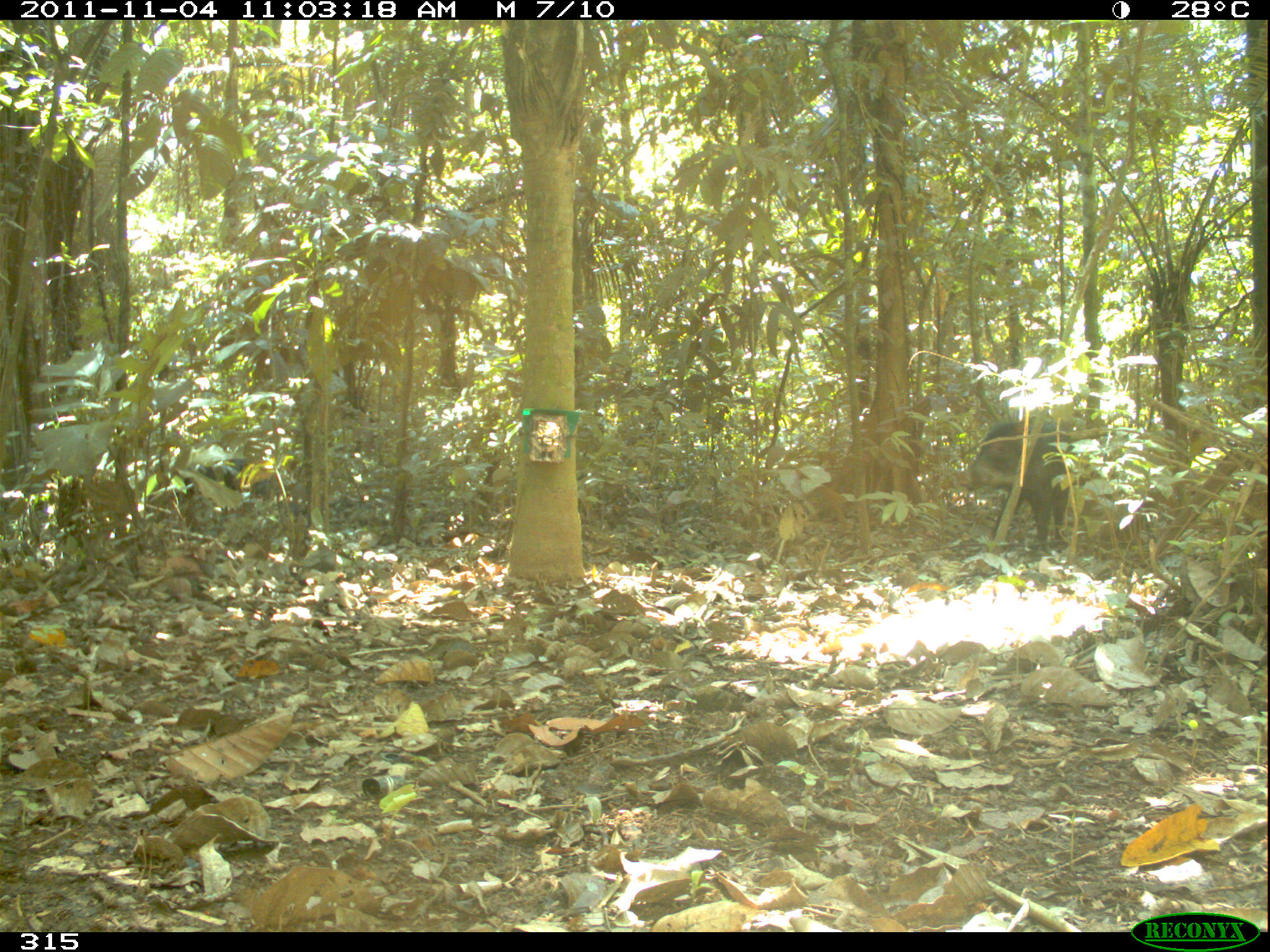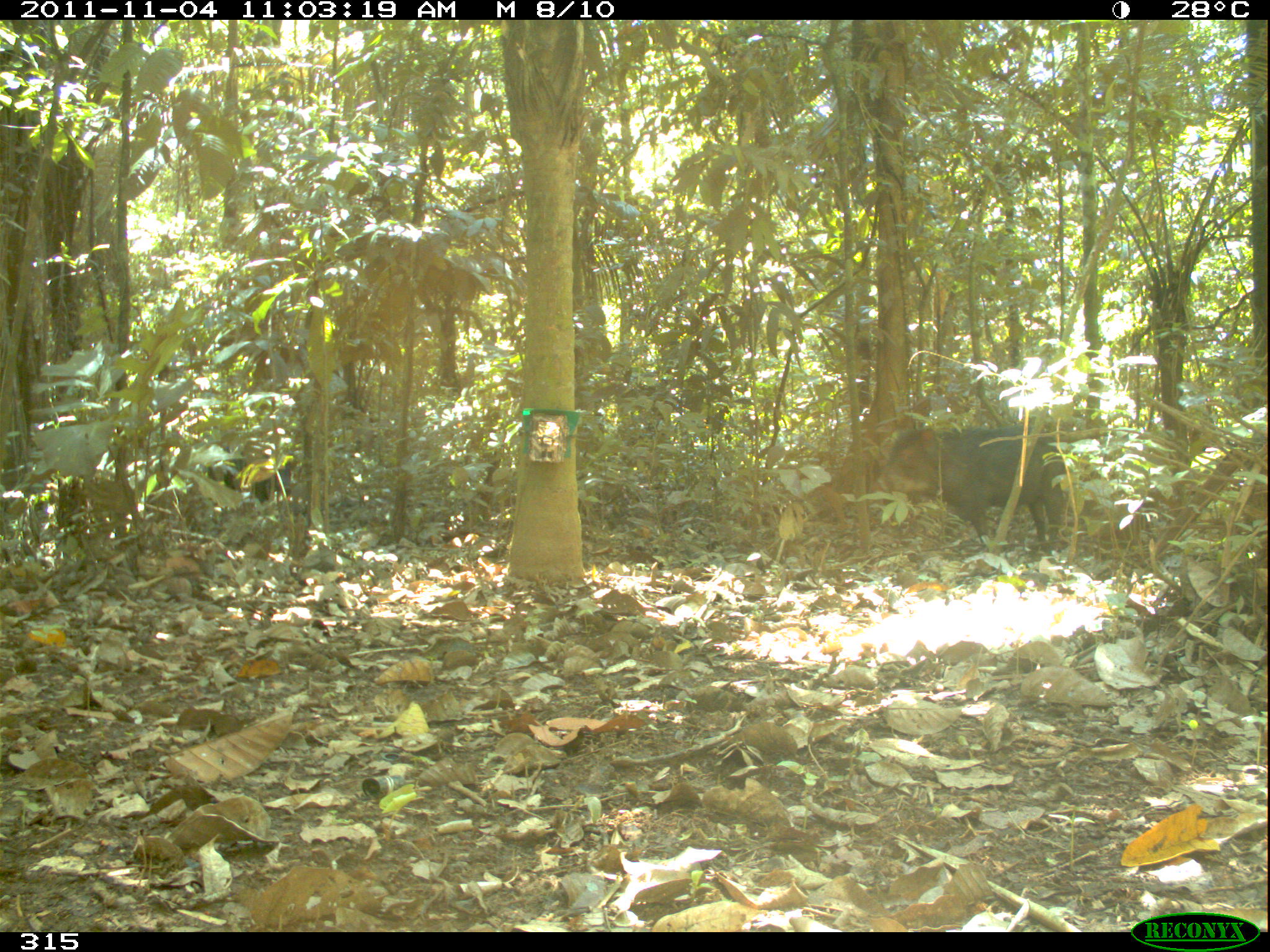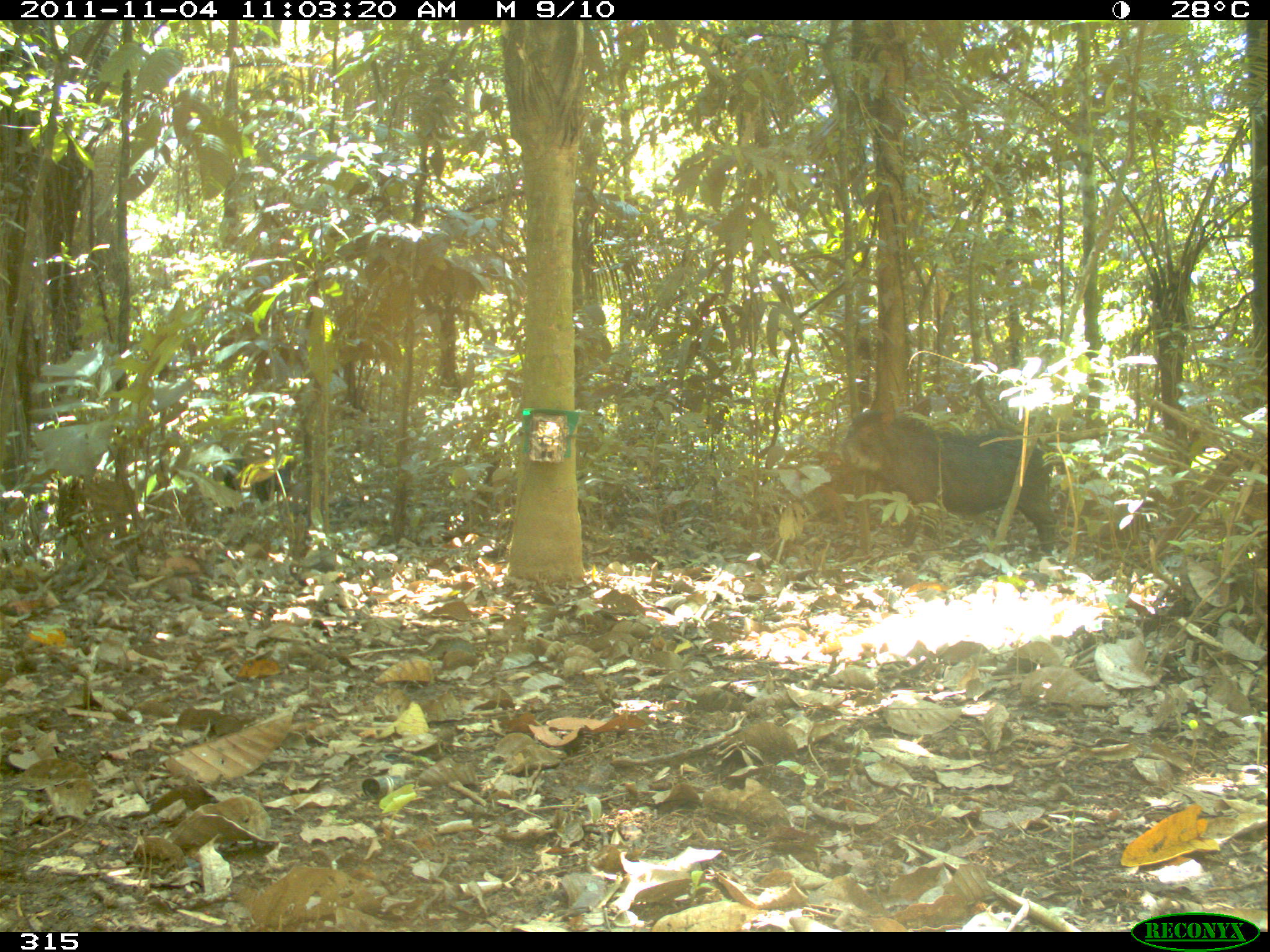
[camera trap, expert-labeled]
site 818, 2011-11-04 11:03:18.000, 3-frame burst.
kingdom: Animalia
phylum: Chordata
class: Mammalia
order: Artiodactyla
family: Tayassuidae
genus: Tayassu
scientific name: Tayassu pecari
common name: white-lipped peccary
Tayassu pecari (white-lipped peccary).